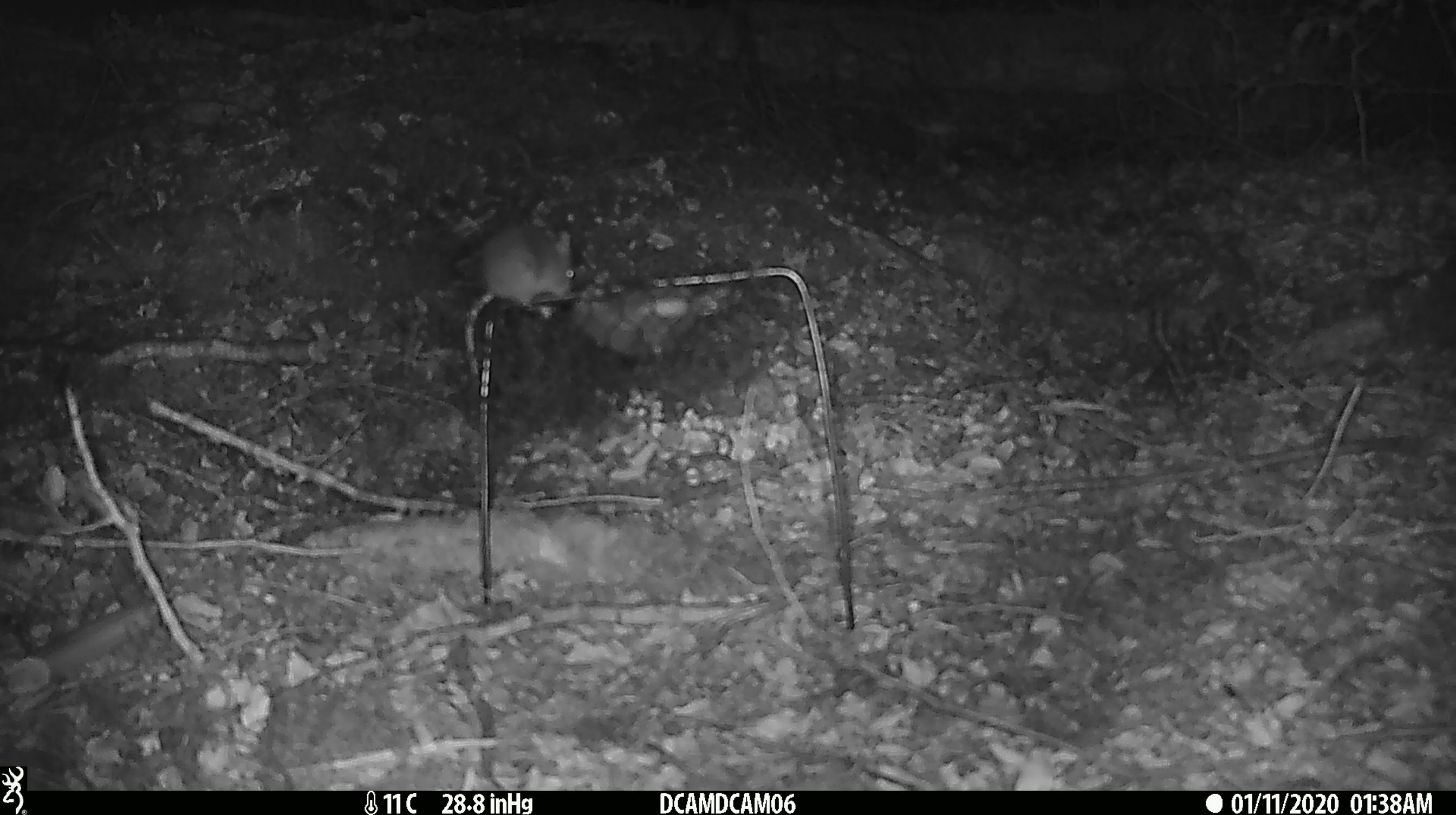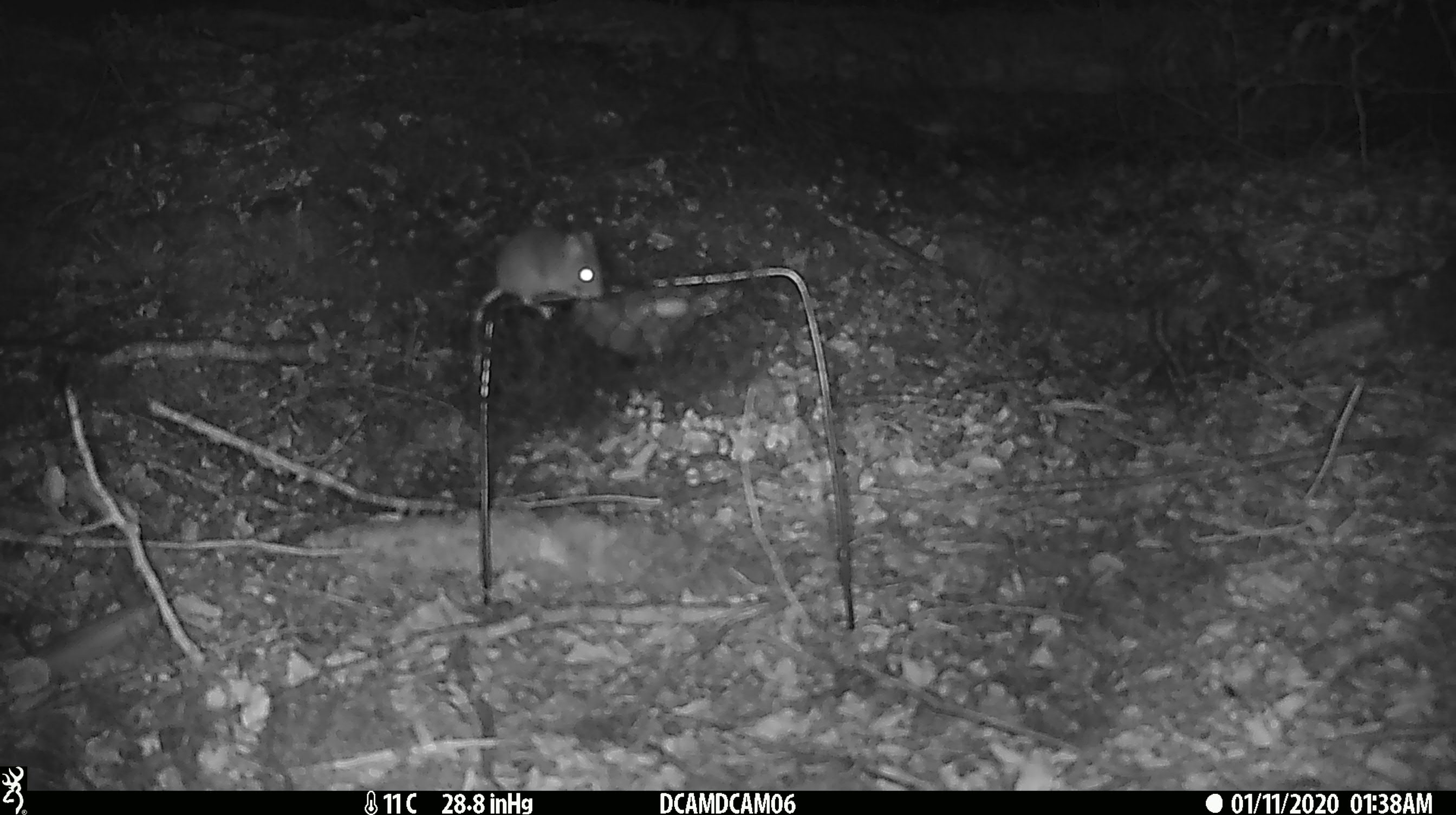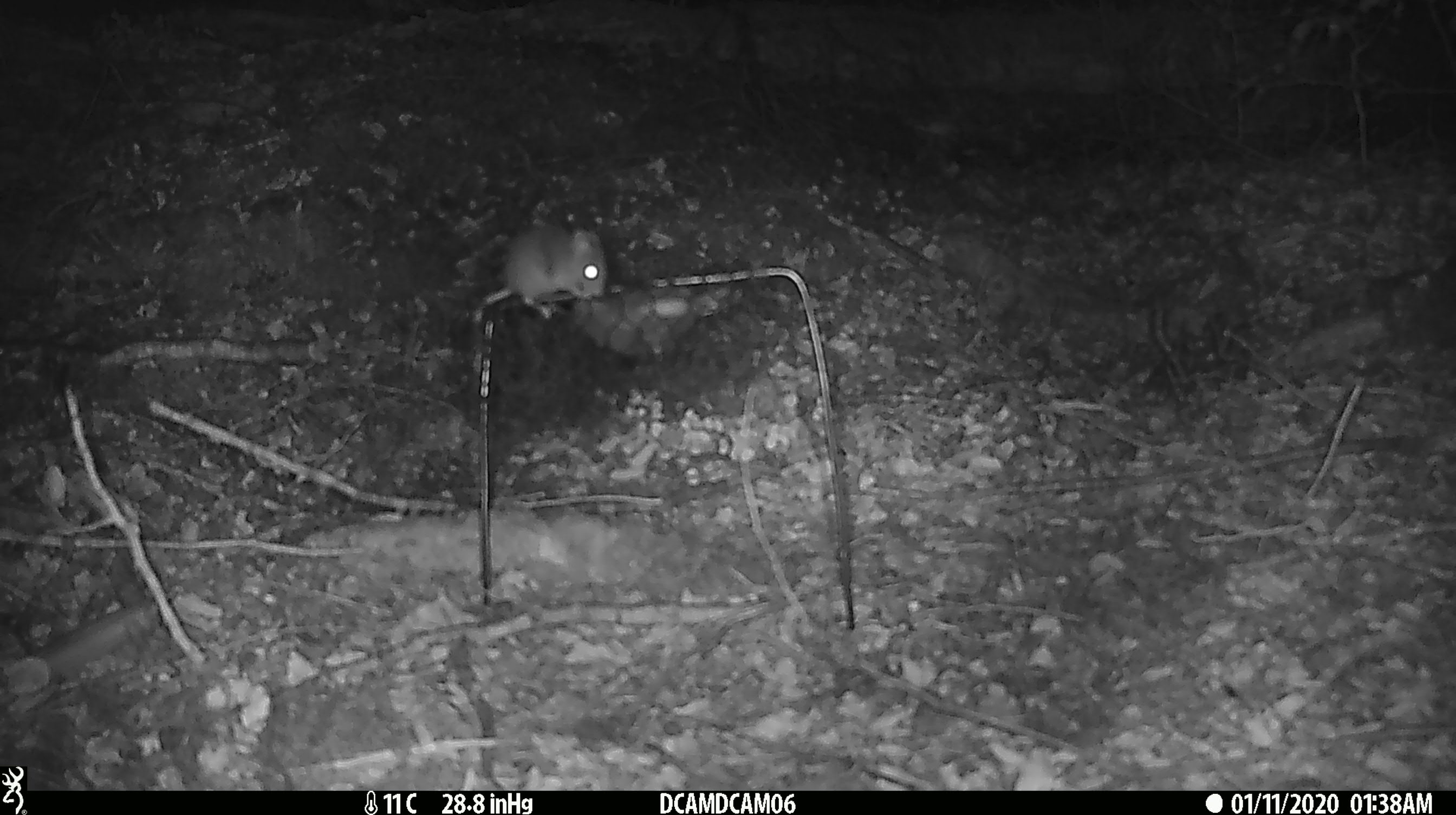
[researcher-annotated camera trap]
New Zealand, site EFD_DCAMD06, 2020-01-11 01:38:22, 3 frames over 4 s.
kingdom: Animalia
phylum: Chordata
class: Mammalia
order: Rodentia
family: Muridae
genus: Mus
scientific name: Mus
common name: mouse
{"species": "mouse (Mus)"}